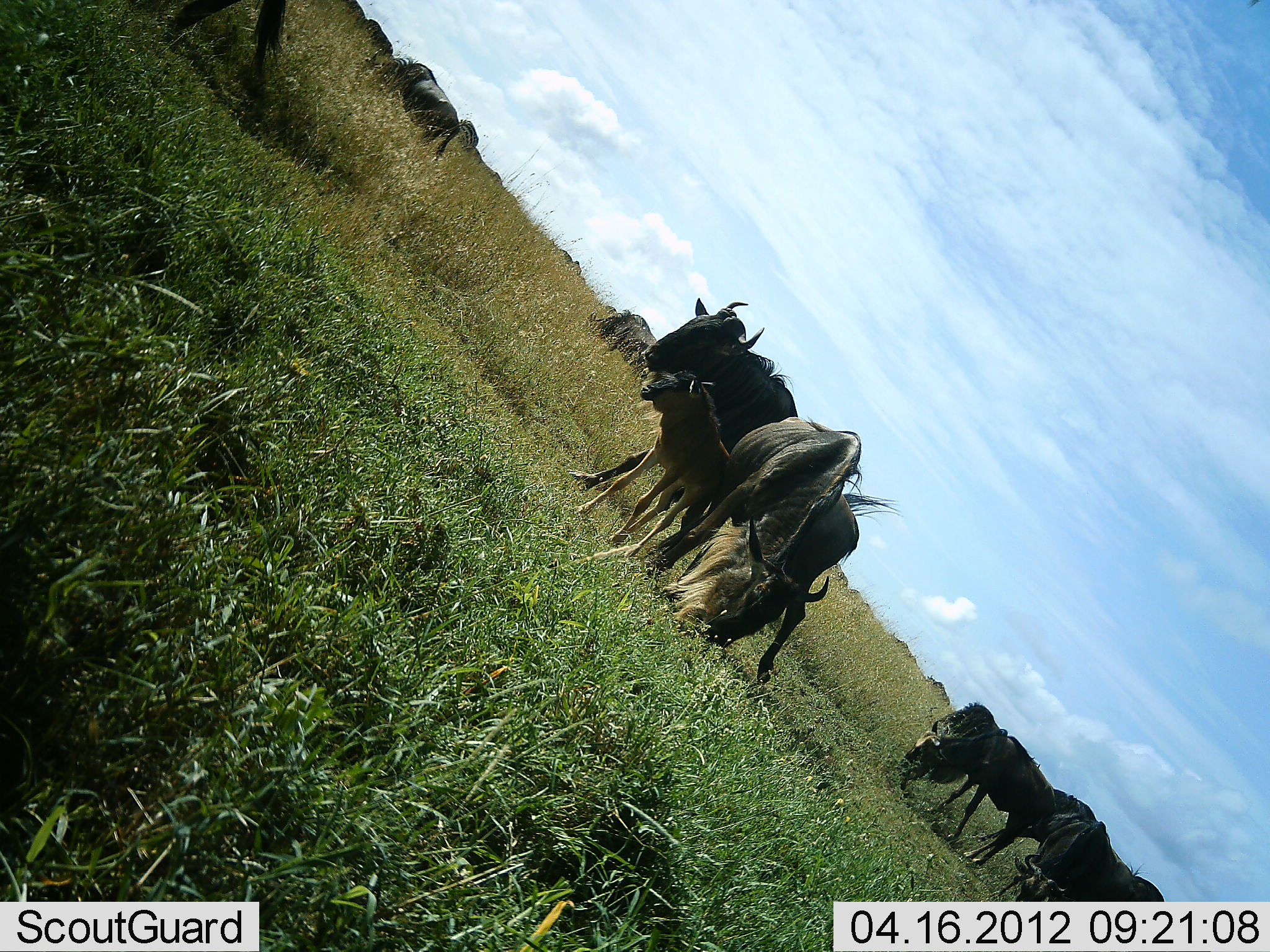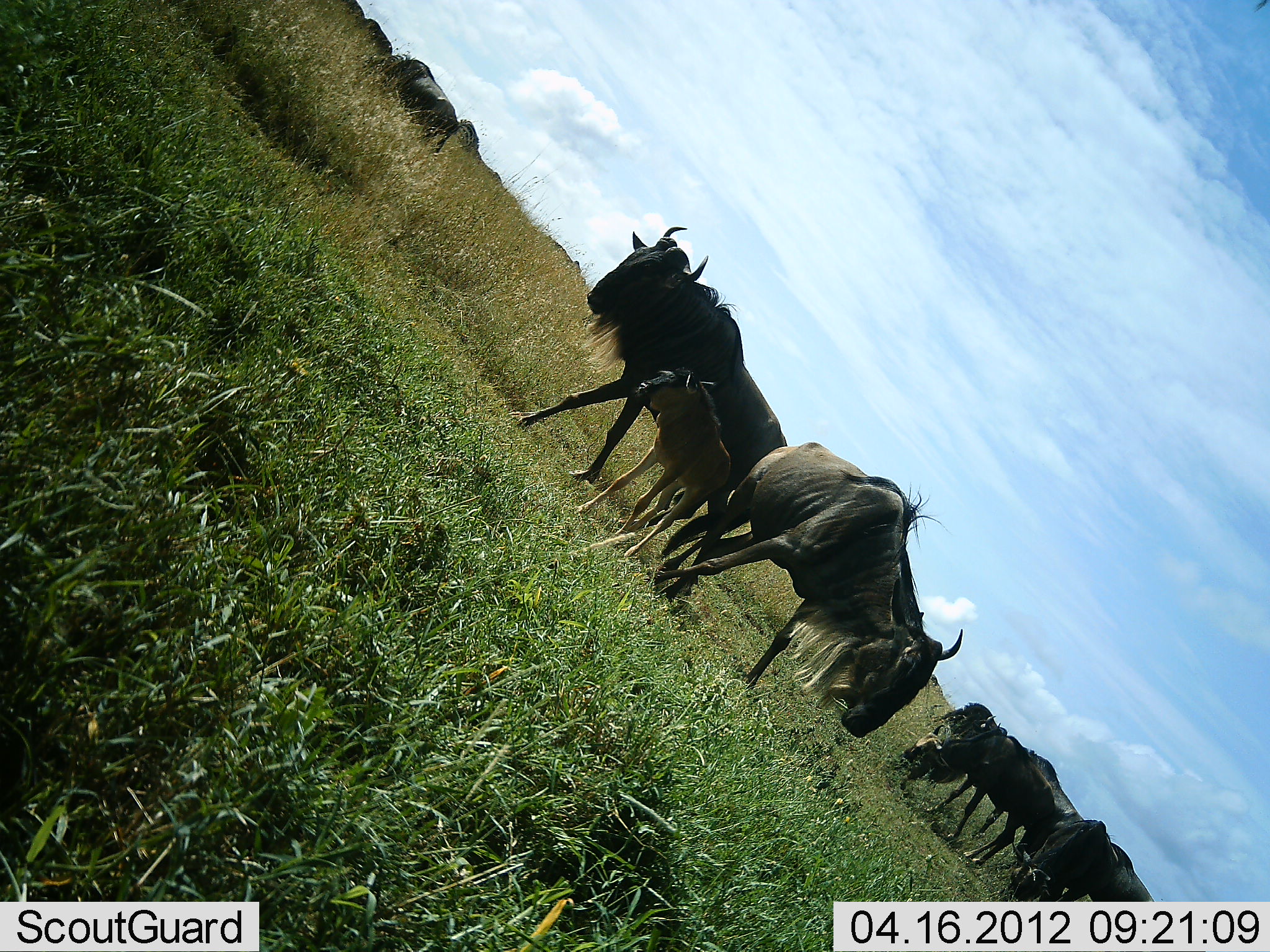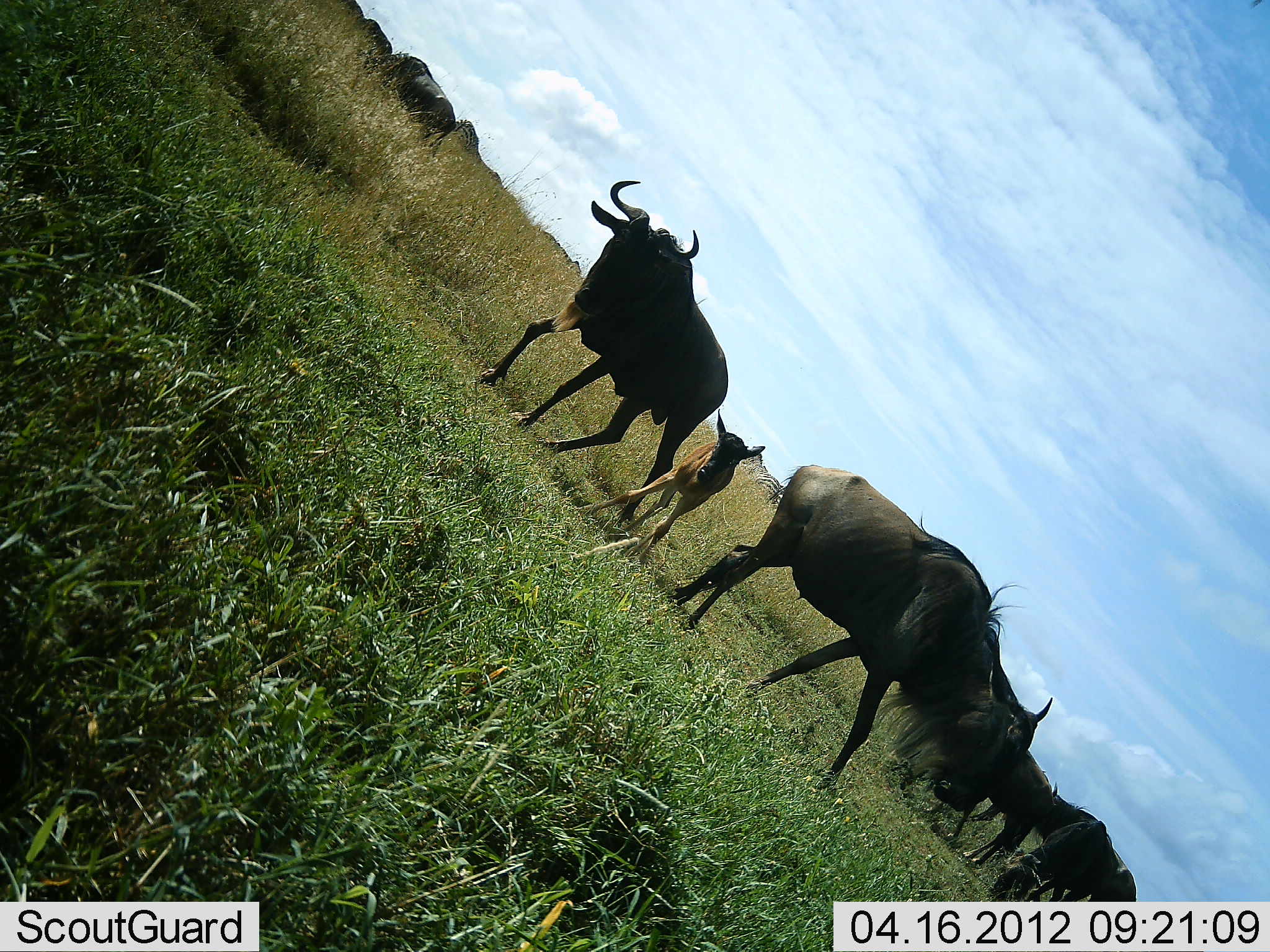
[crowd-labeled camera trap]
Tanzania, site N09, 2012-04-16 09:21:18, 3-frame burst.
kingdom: Animalia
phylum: Chordata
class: Mammalia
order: Artiodactyla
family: Bovidae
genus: Connochaetes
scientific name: Connochaetes taurinus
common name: blue wildebeest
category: wildebeest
Wildebeest (blue wildebeest) (Connochaetes taurinus), count 9. Behavior (volunteer vote fractions): standing 67%, resting 0%, moving 47%, interacting 7%. Young present (vote fraction): 80%. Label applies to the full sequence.